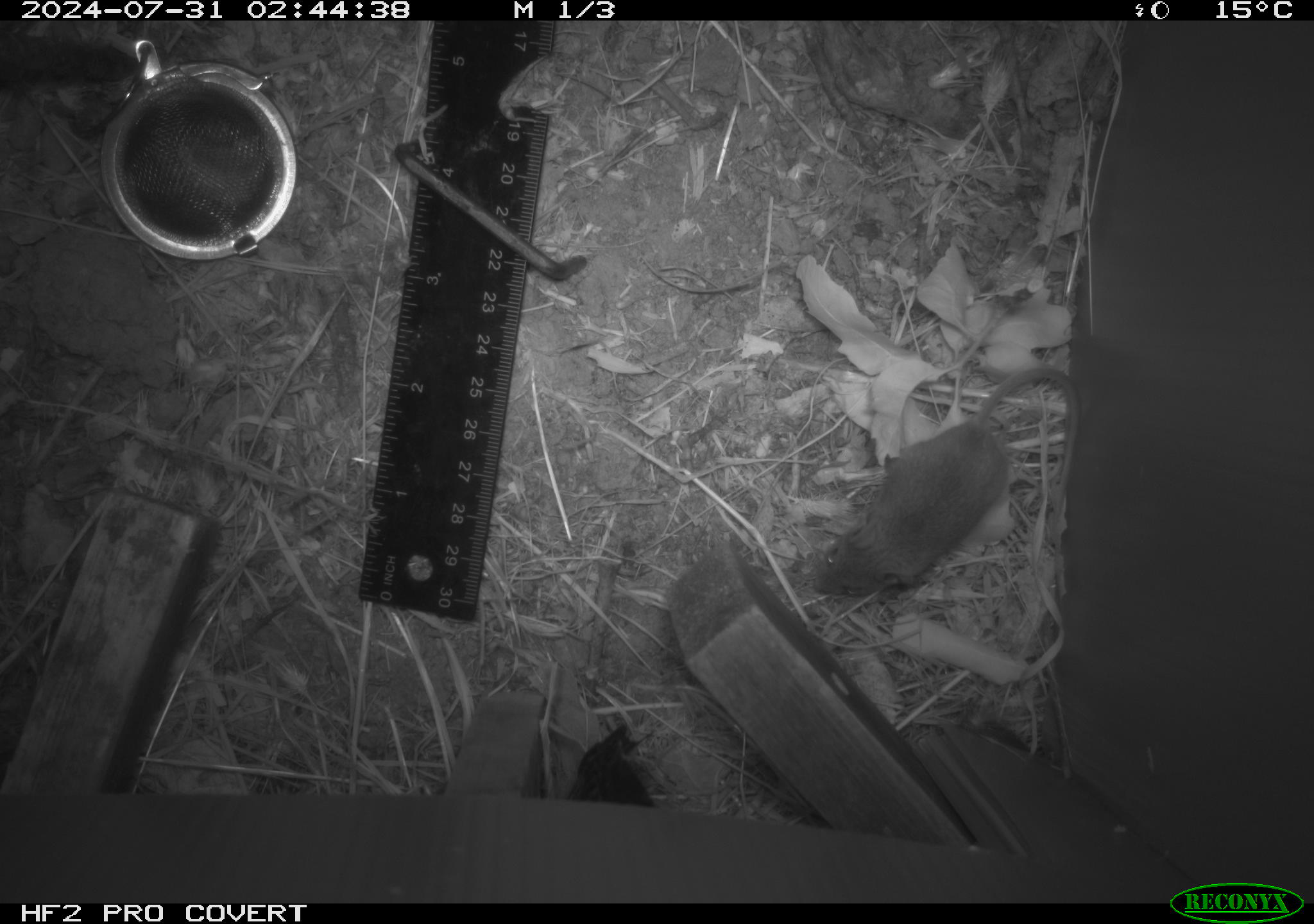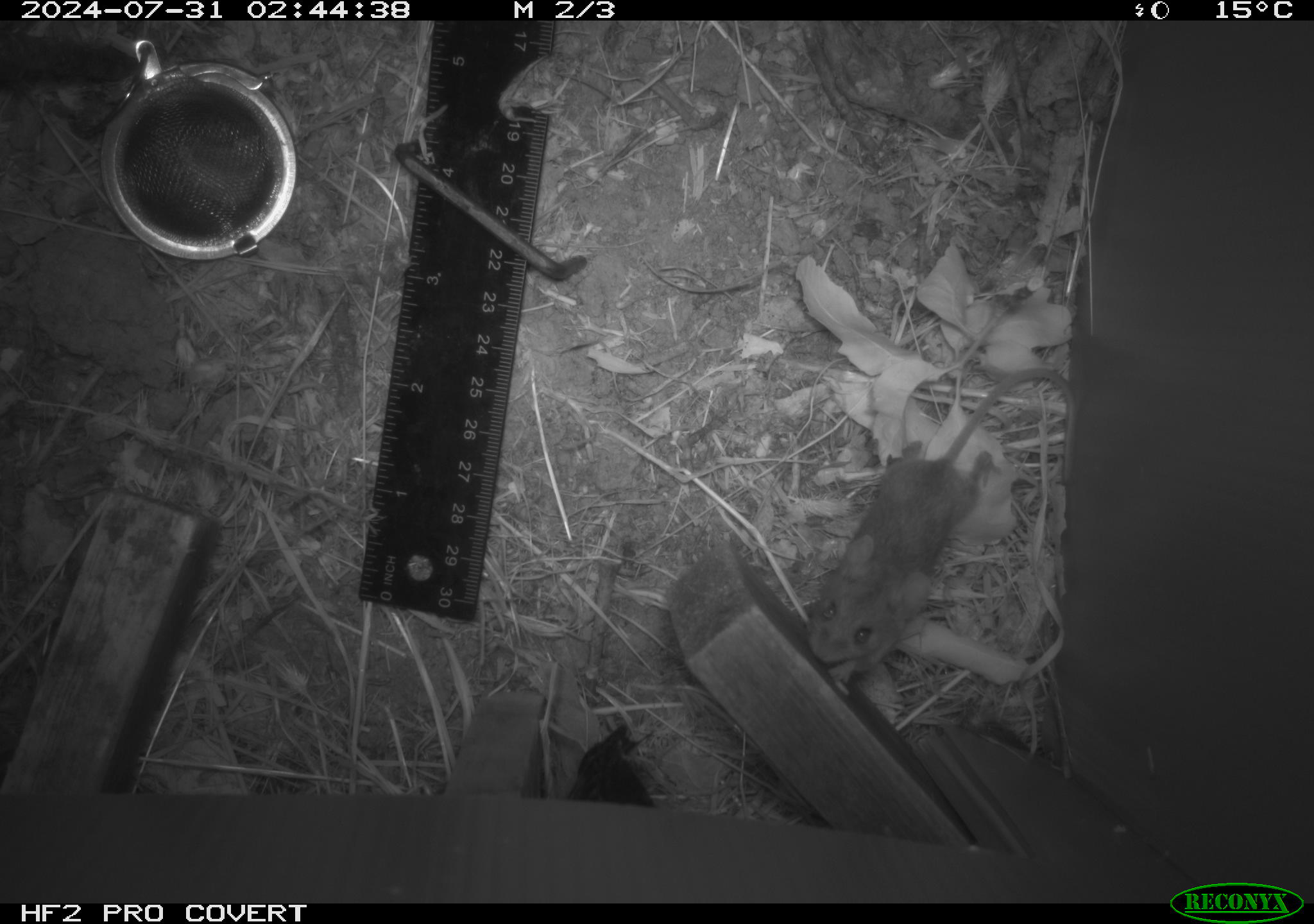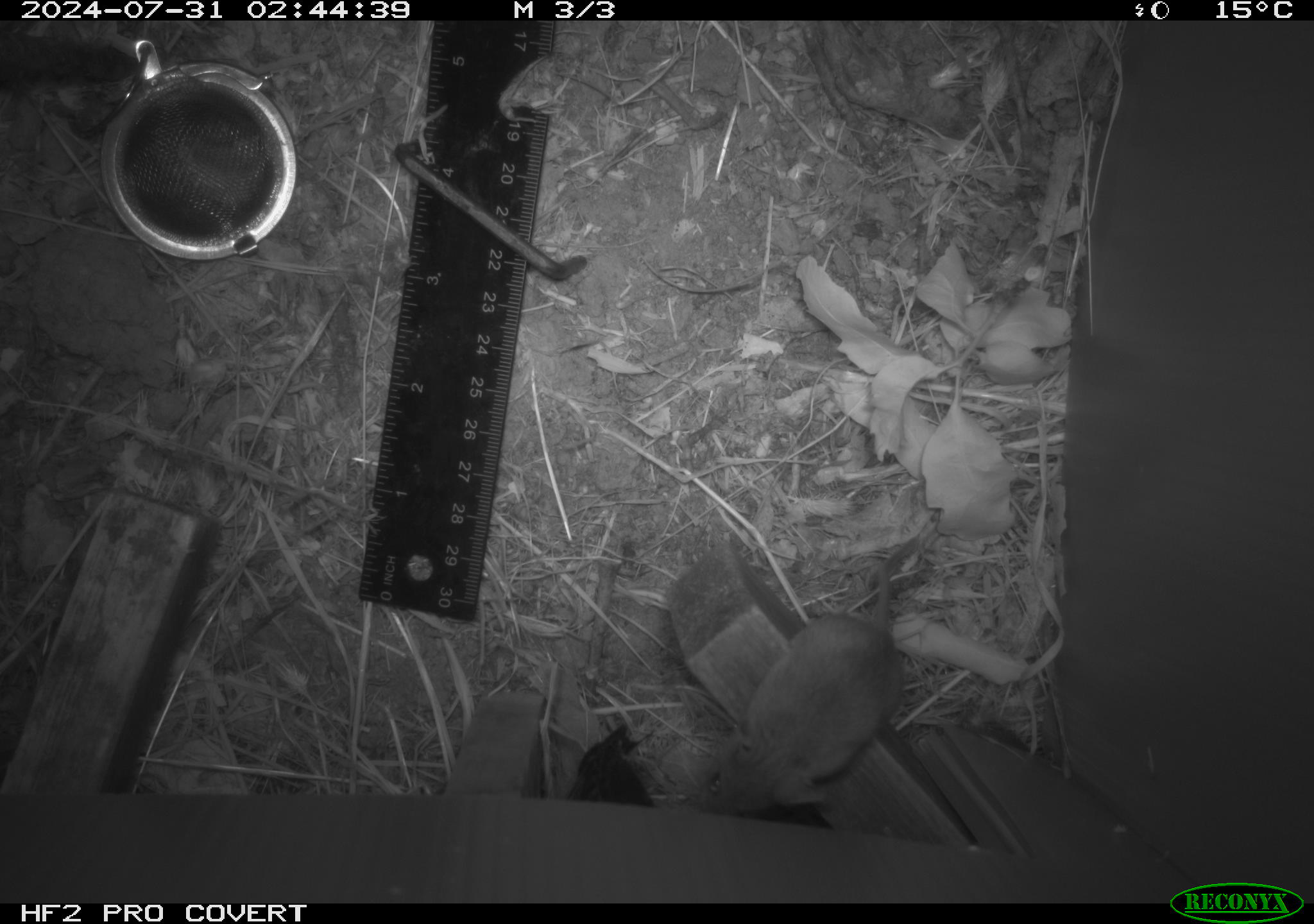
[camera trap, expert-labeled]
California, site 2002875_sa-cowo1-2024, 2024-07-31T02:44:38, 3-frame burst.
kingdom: Animalia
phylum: Chordata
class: Mammalia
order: Rodentia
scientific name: Rodentia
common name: mouse species